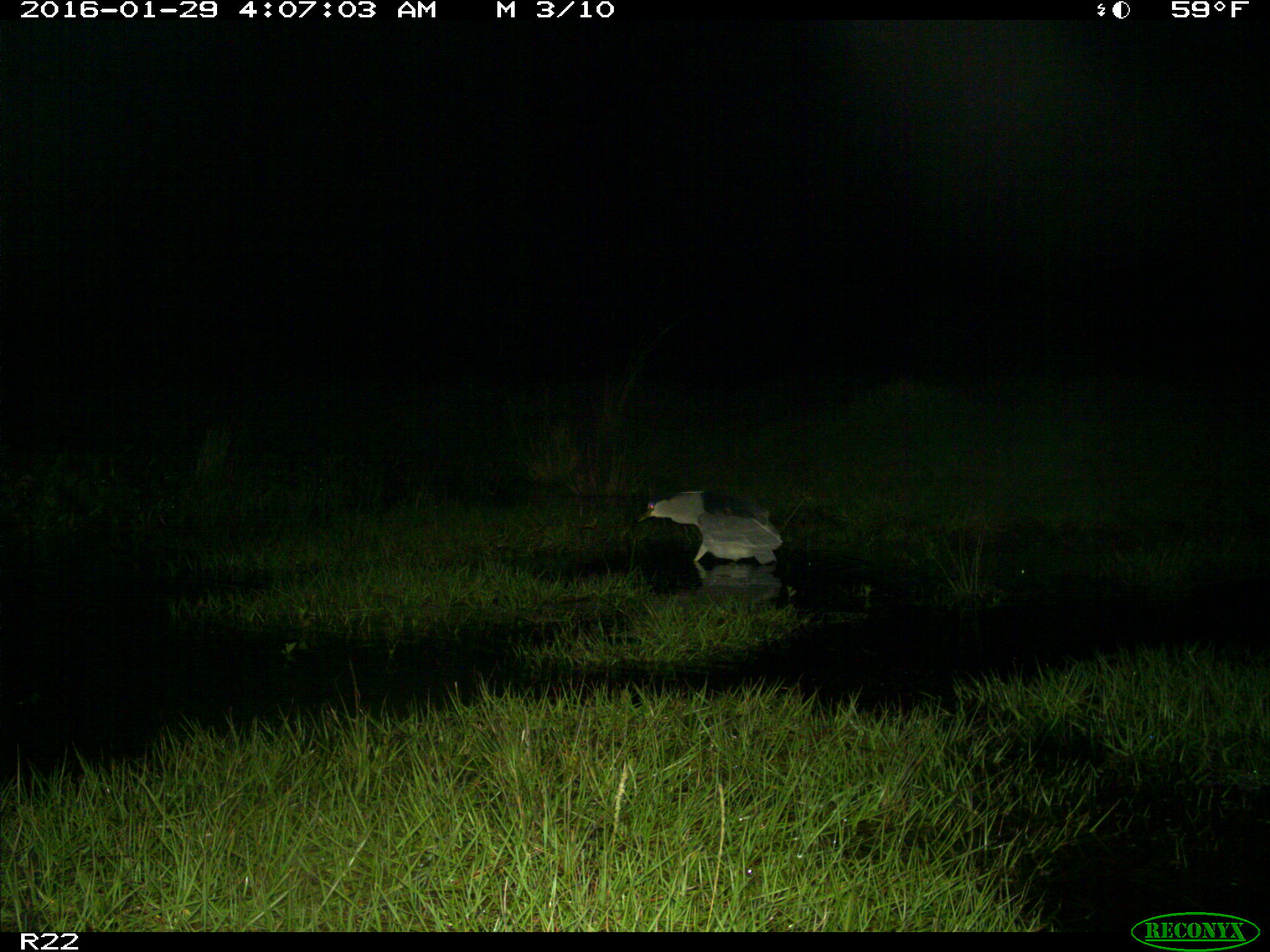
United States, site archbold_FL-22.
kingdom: Animalia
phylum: Chordata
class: Aves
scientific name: Aves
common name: birds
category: unidentified bird